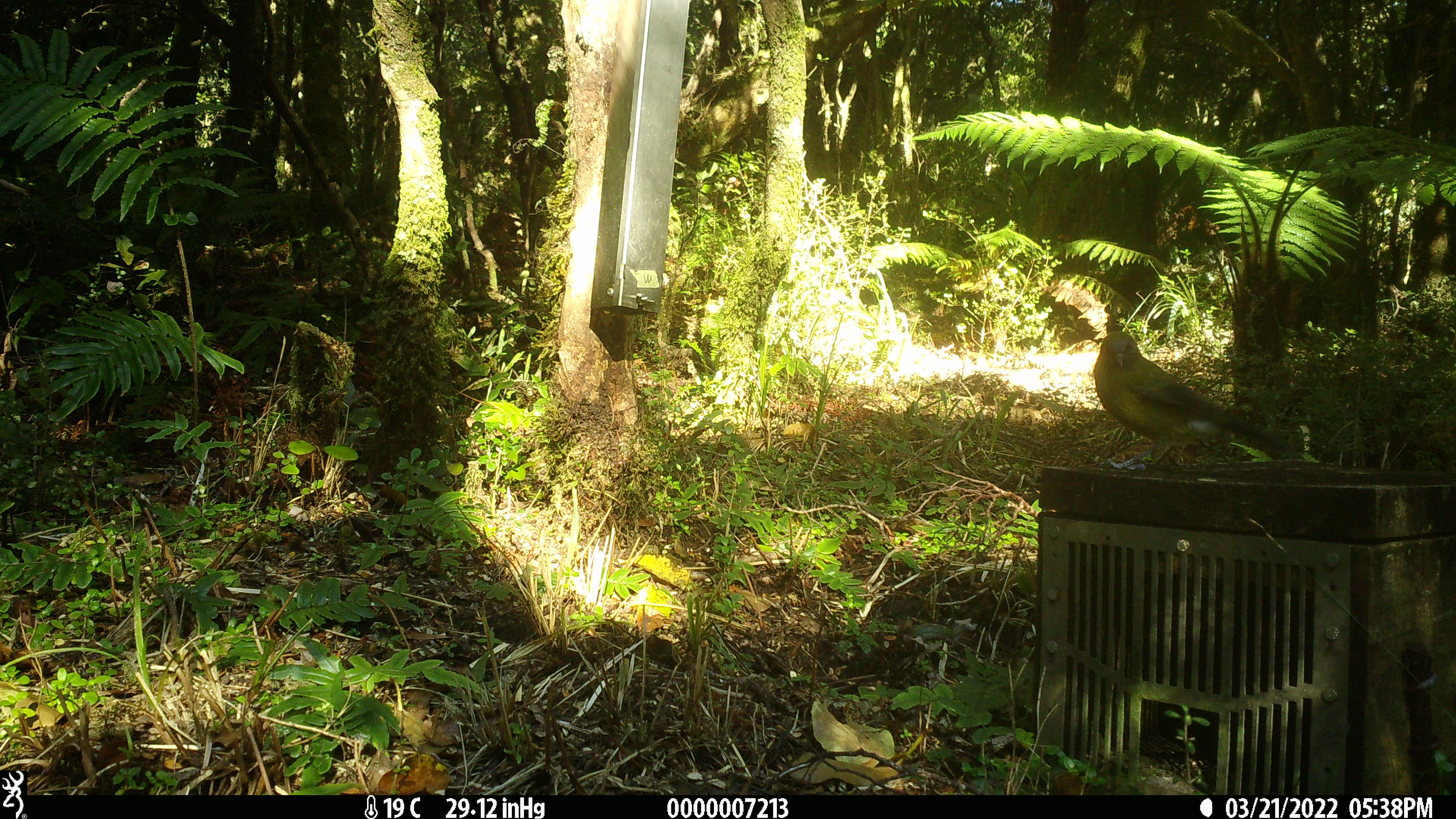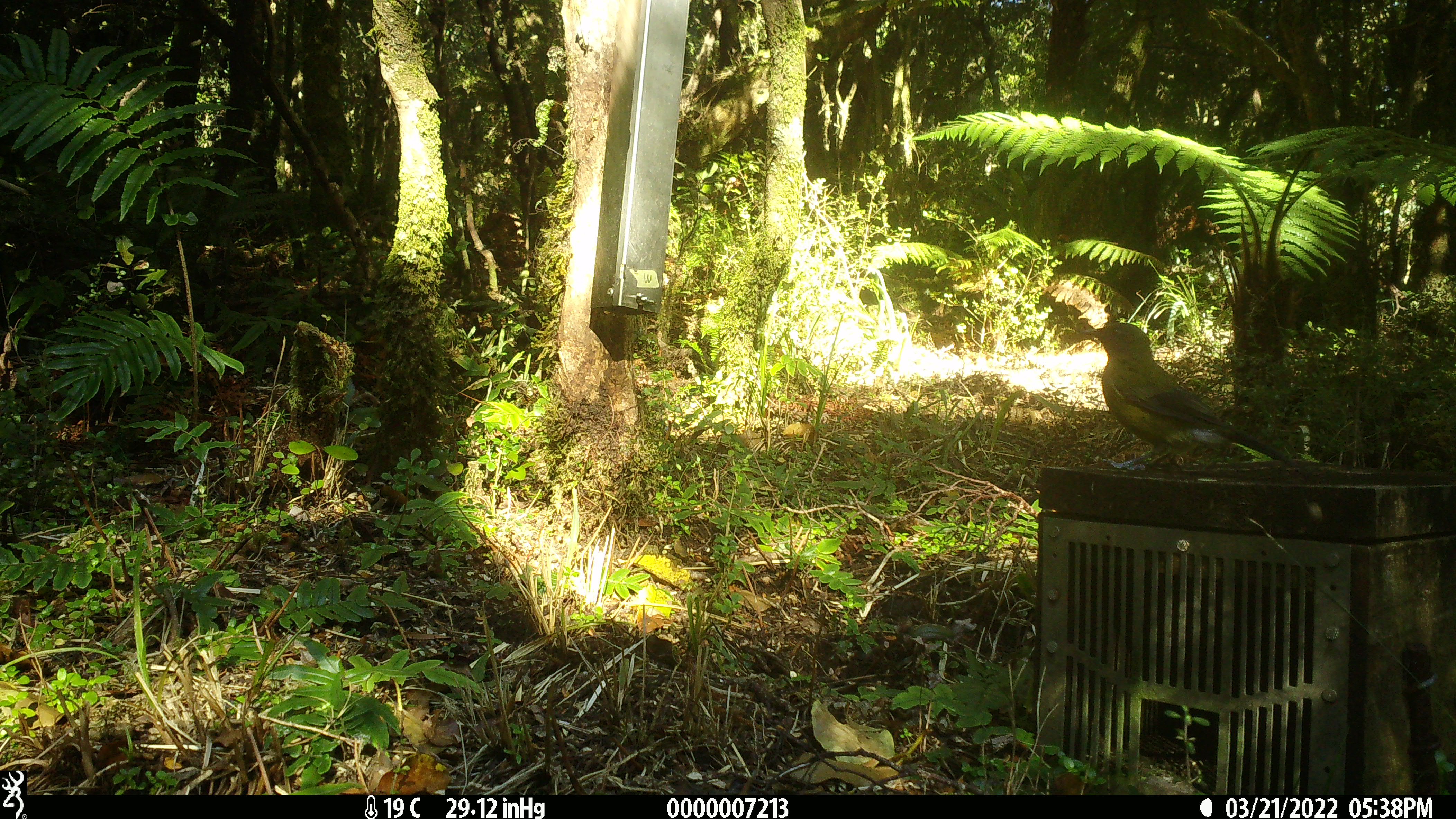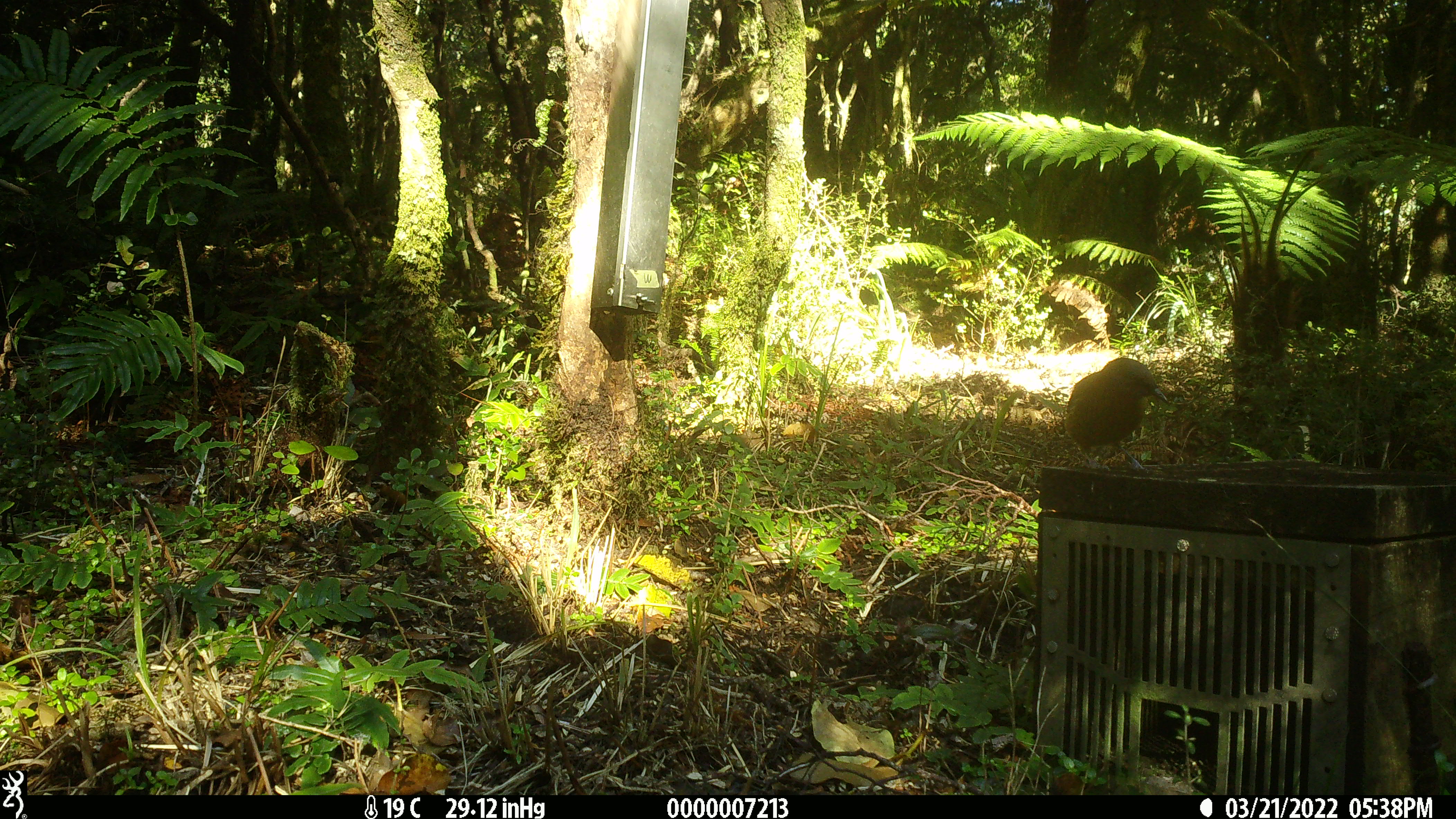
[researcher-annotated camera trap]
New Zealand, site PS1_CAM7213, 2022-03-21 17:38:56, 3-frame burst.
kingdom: Animalia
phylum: Chordata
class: Aves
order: Passeriformes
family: Meliphagidae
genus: Anthornis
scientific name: Anthornis melanura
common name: new zealand bellbird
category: bellbird